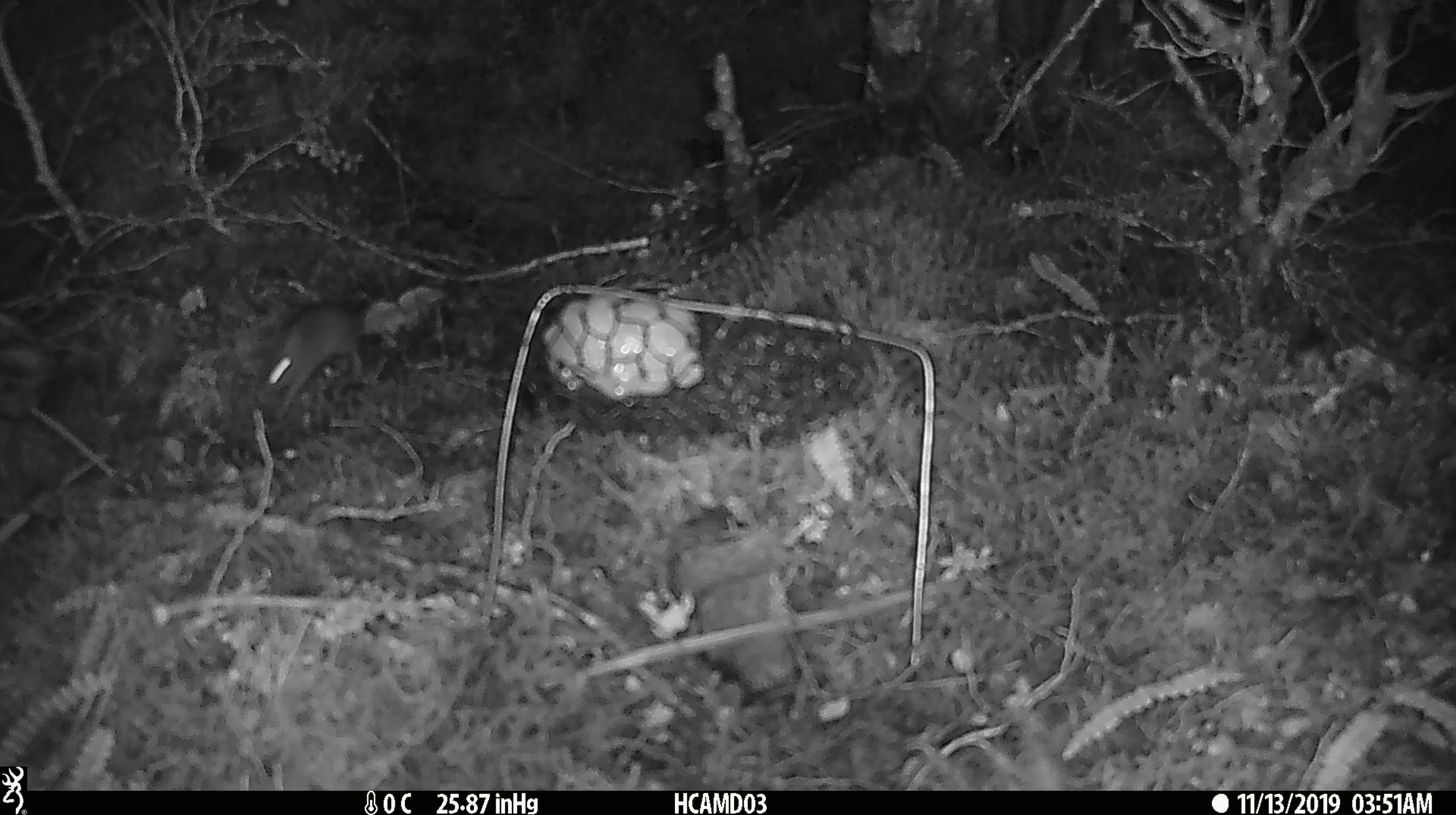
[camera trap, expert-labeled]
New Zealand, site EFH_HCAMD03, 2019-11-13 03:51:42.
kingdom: Animalia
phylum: Chordata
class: Mammalia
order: Rodentia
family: Muridae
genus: Mus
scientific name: Mus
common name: mouse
Mouse (Mus).